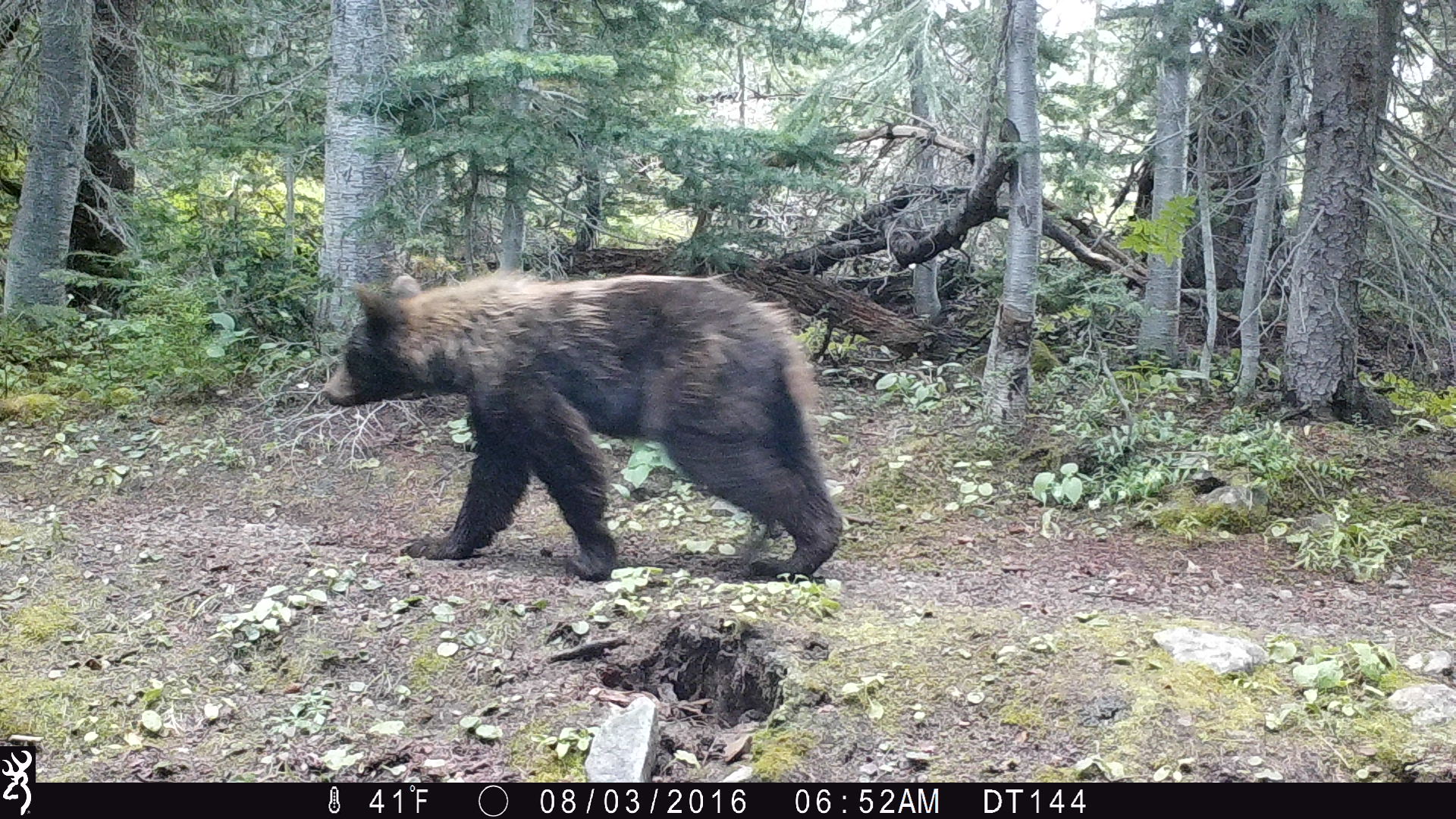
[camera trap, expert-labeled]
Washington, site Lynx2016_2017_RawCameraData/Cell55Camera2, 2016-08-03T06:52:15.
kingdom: Animalia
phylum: Chordata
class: Mammalia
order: Carnivora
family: Ursidae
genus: Ursus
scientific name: Ursus americanus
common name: american black bear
Ursus americanus (american black bear). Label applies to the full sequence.